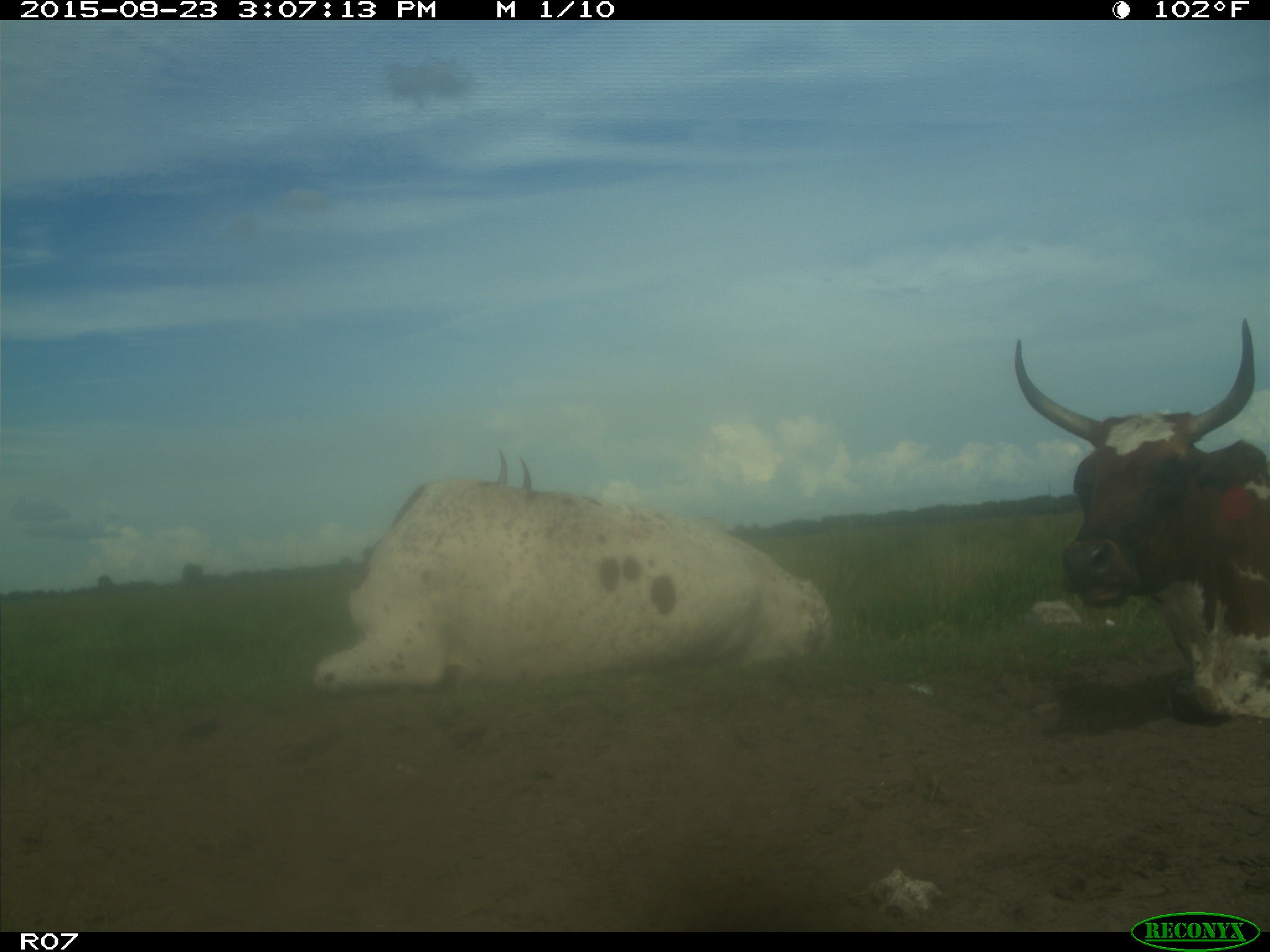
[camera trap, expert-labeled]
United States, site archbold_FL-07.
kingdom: Animalia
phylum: Chordata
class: Mammalia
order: Artiodactyla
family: Bovidae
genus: Bos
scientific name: Bos taurus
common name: domestic cow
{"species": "Bos taurus (domestic cow)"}